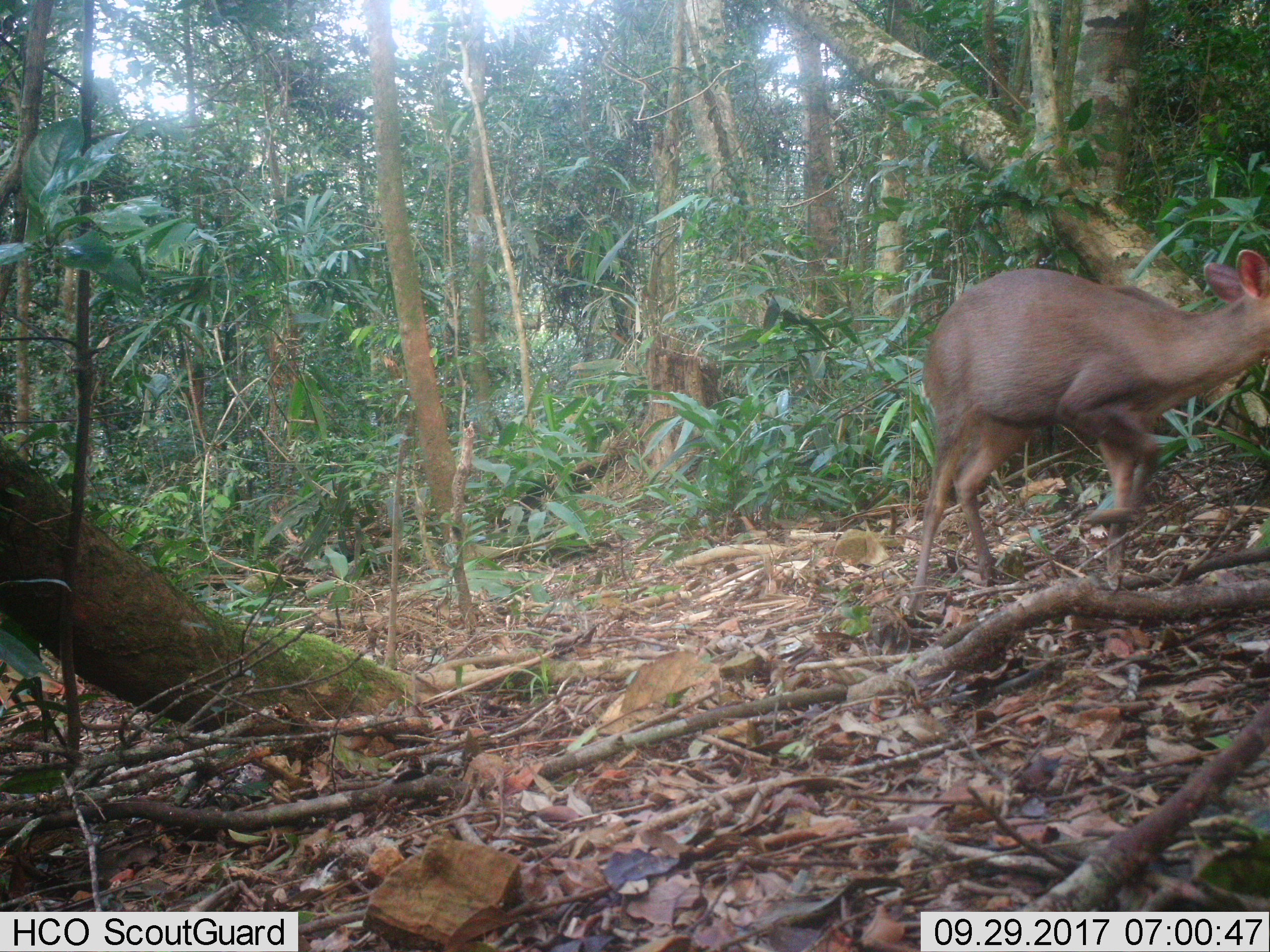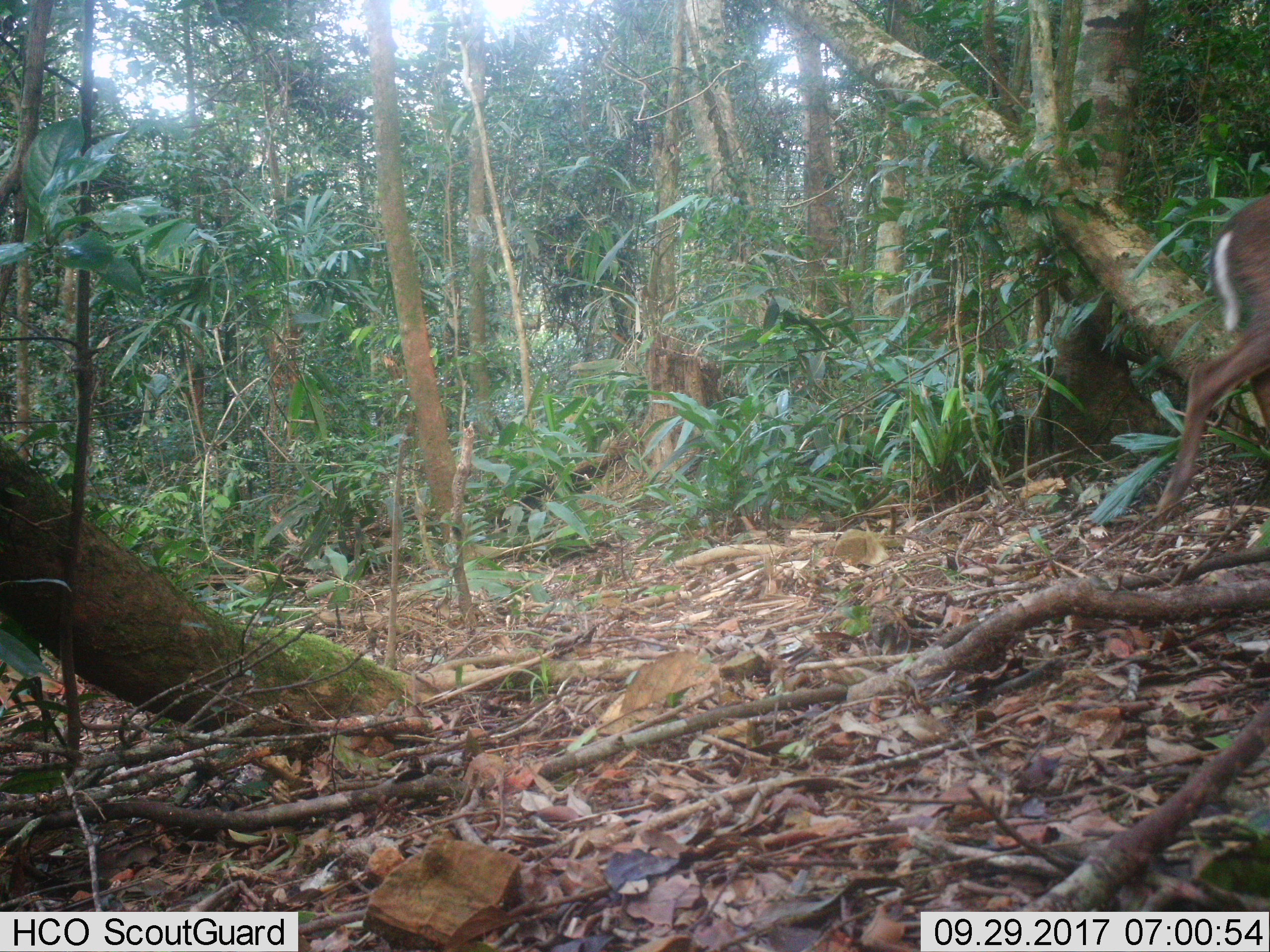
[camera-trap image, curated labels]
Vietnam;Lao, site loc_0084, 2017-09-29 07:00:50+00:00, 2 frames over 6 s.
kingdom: Animalia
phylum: Chordata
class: Mammalia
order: Artiodactyla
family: Cervidae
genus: Muntiacus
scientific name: Muntiacus rooseveltorum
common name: roosevelt's muntjac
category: roosevelts muntjac group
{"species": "roosevelts muntjac group (roosevelt's muntjac) (Muntiacus rooseveltorum)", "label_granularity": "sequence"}